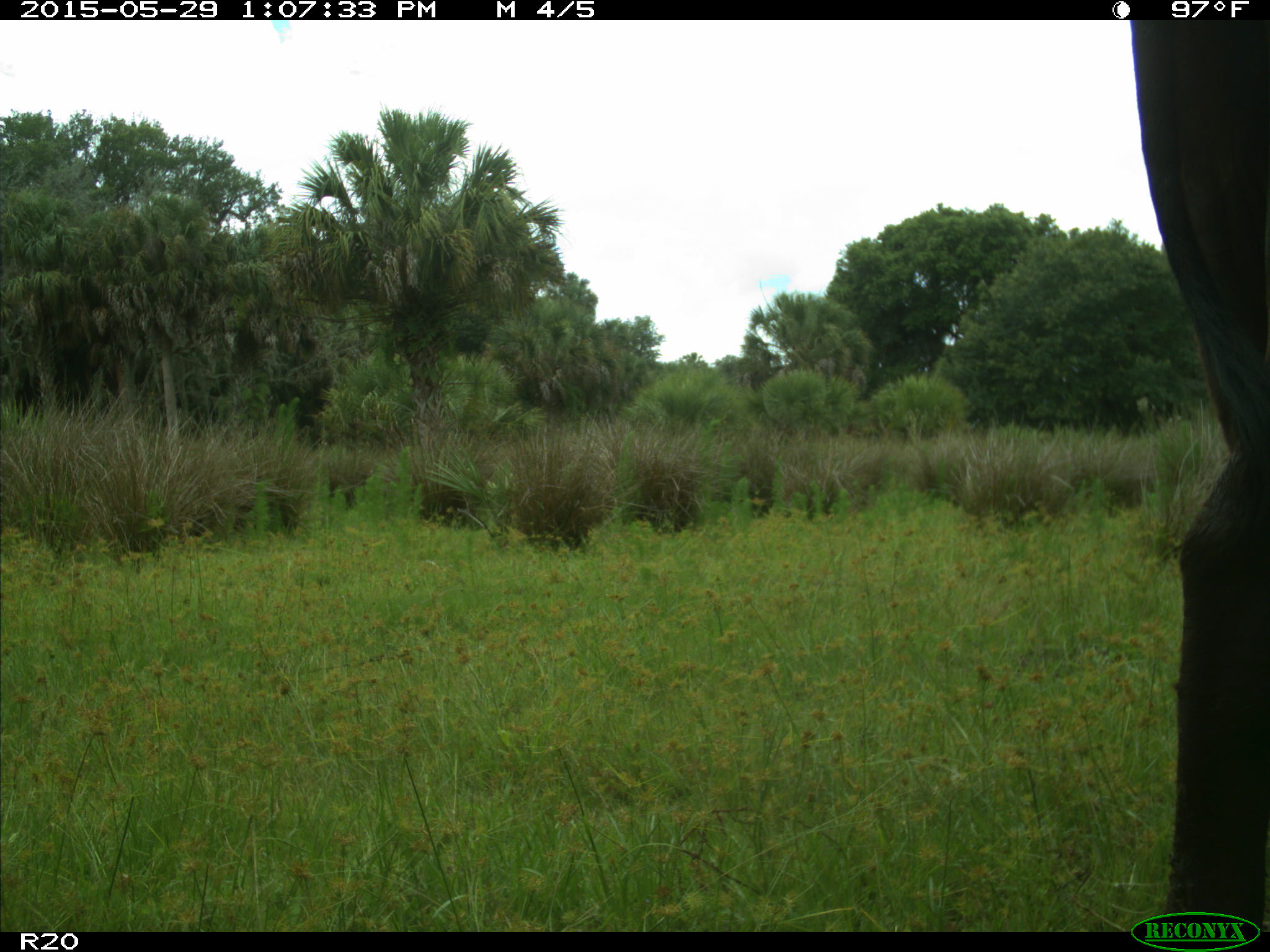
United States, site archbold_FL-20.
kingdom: Animalia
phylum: Chordata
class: Mammalia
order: Artiodactyla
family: Bovidae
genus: Bos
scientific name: Bos taurus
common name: domestic cow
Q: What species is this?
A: Bos taurus (domestic cow).